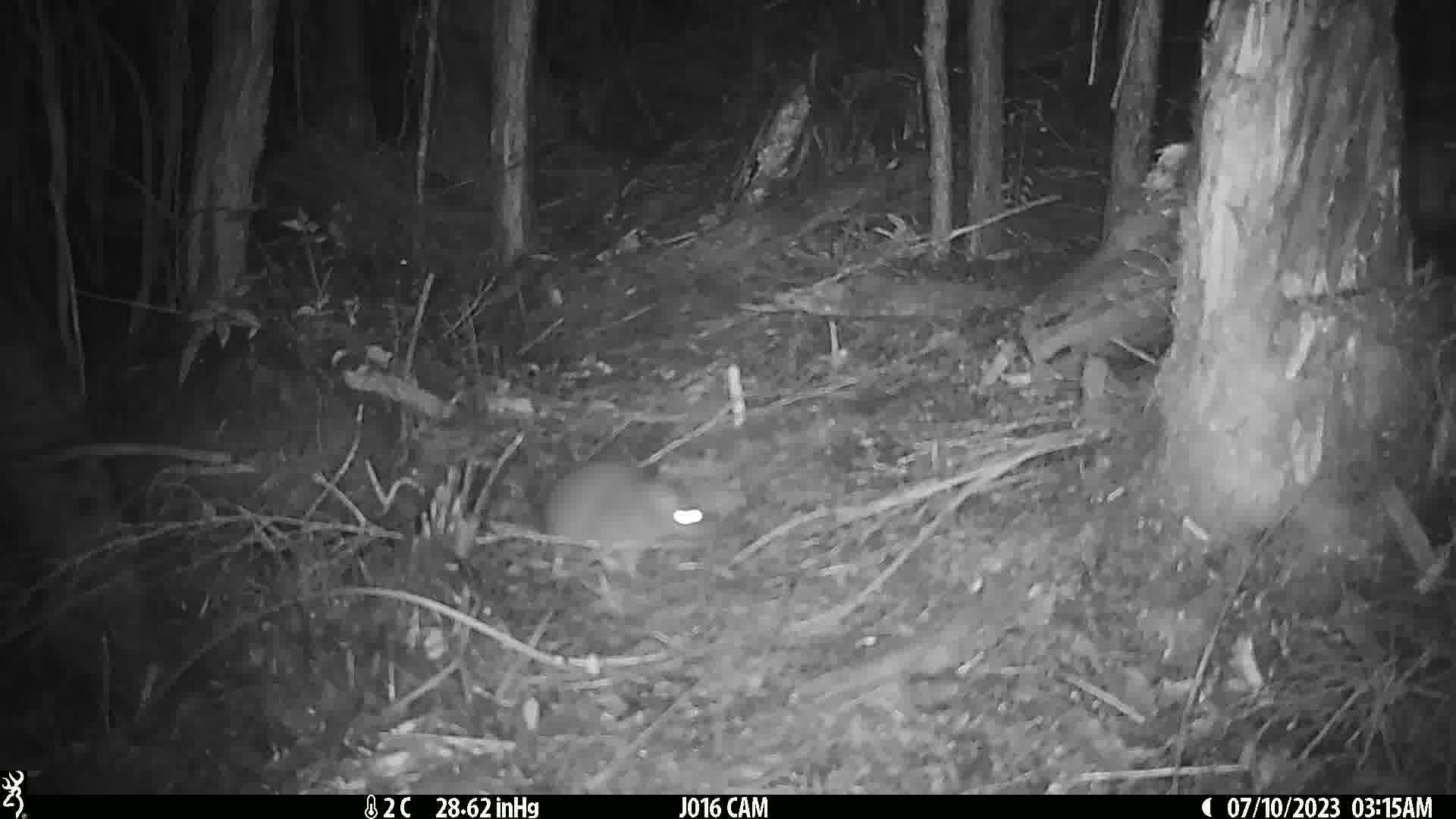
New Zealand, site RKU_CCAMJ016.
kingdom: Animalia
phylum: Chordata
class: Mammalia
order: Rodentia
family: Muridae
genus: Rattus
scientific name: Rattus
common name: rat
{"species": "rat (Rattus)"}